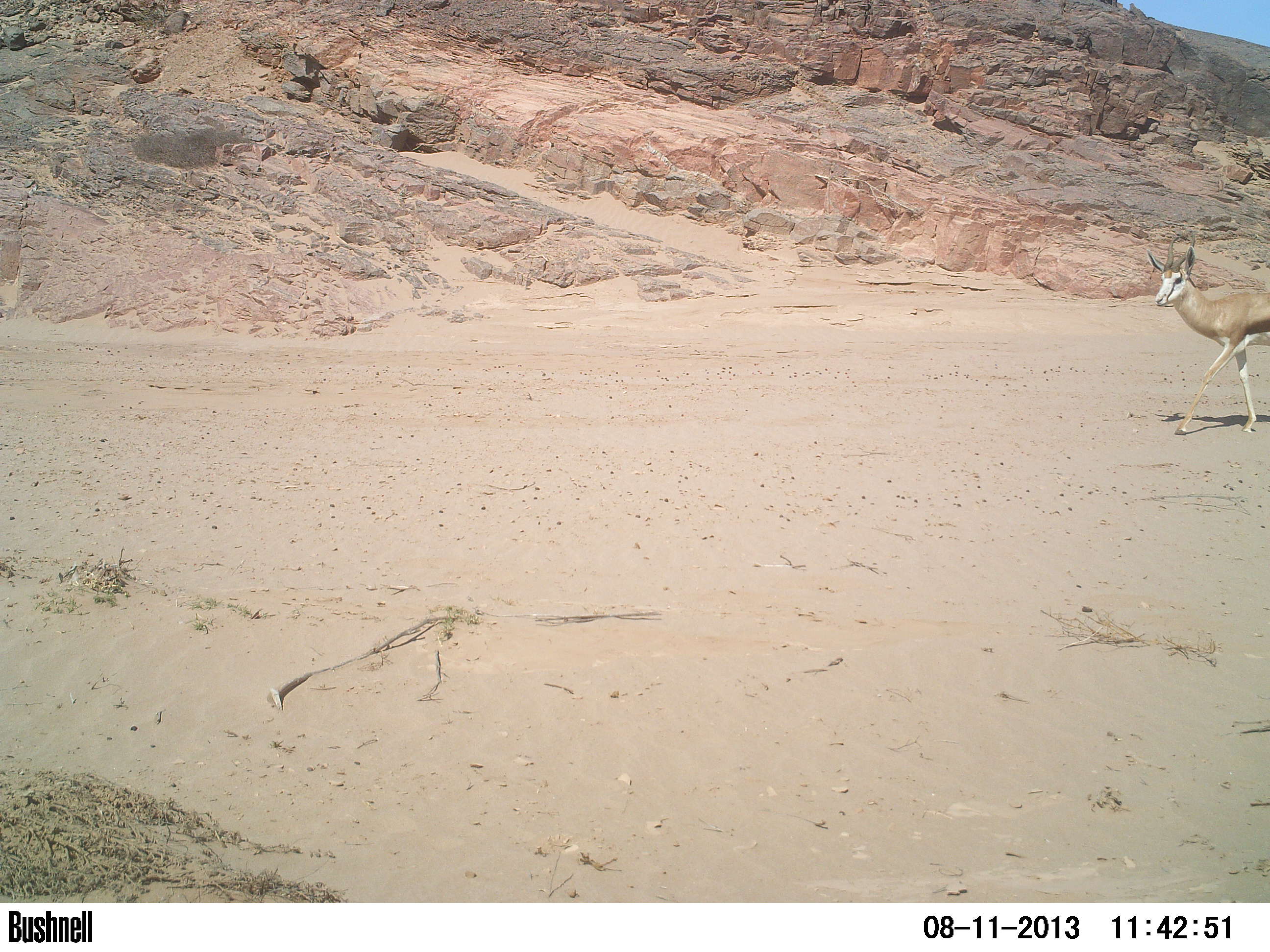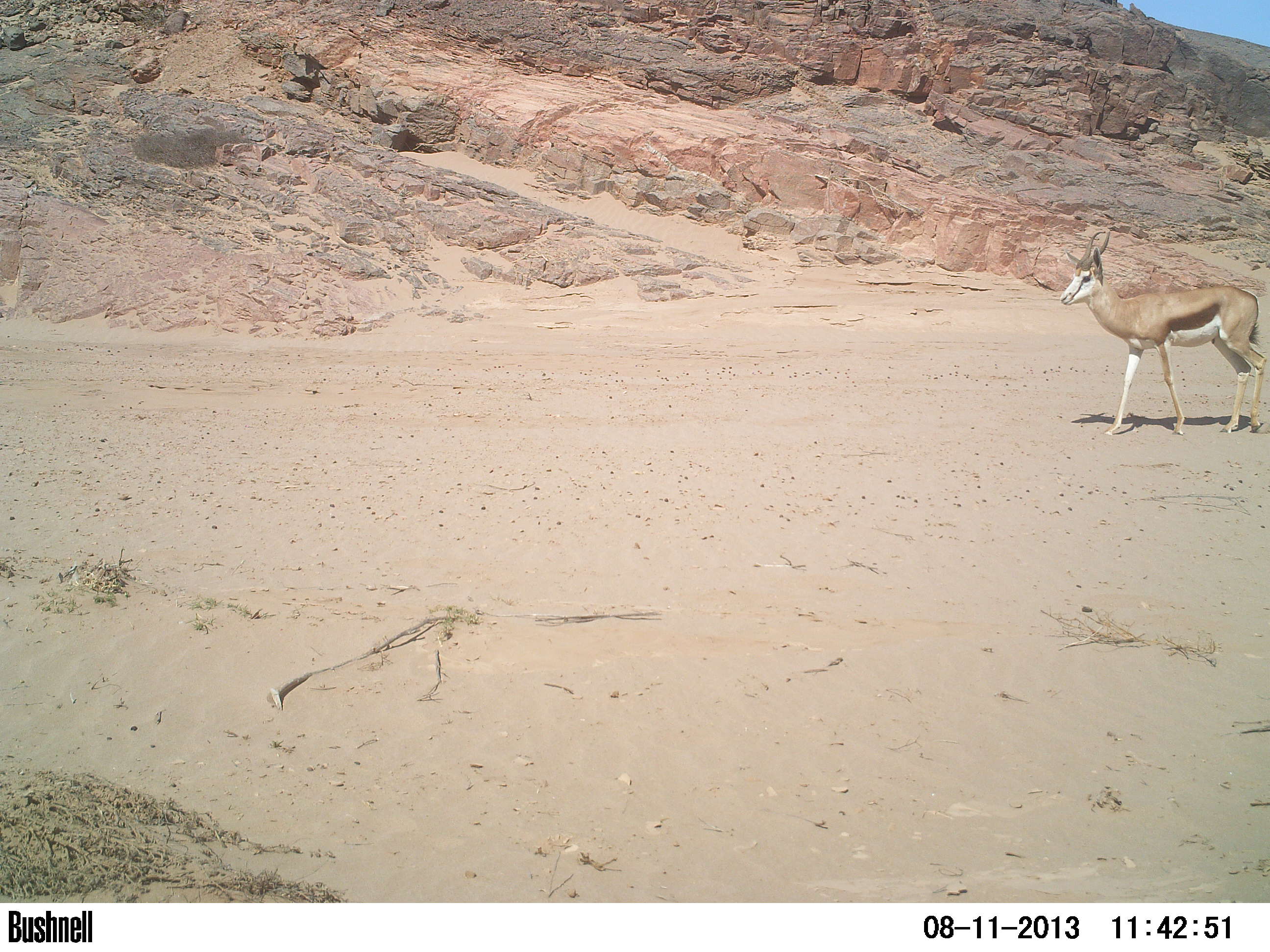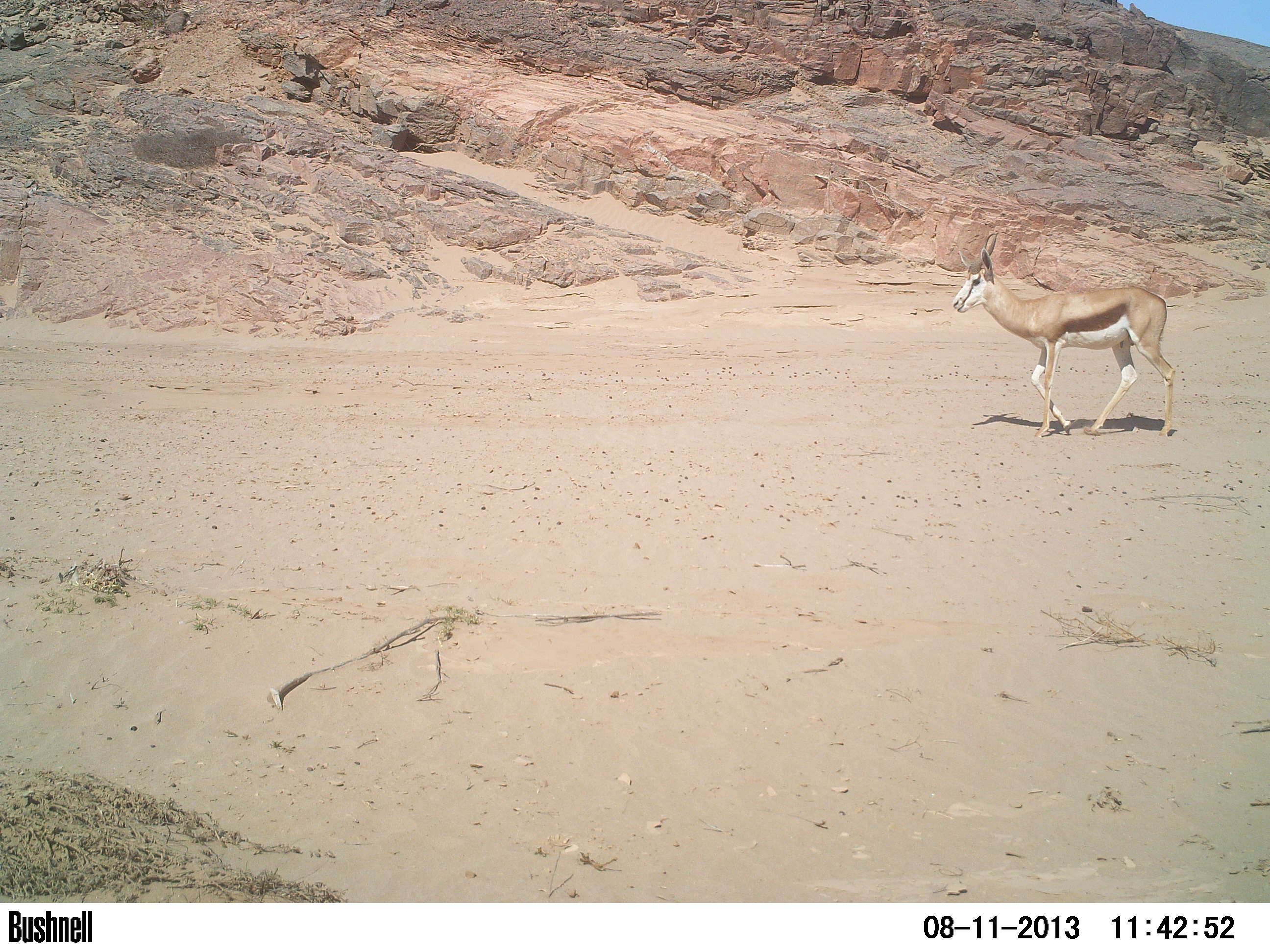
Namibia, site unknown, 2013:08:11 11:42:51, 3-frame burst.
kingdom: Animalia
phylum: Chordata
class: Mammalia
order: Artiodactyla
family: Bovidae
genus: Antidorcas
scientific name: Antidorcas marsupialis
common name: springbok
Antidorcas marsupialis (springbok).